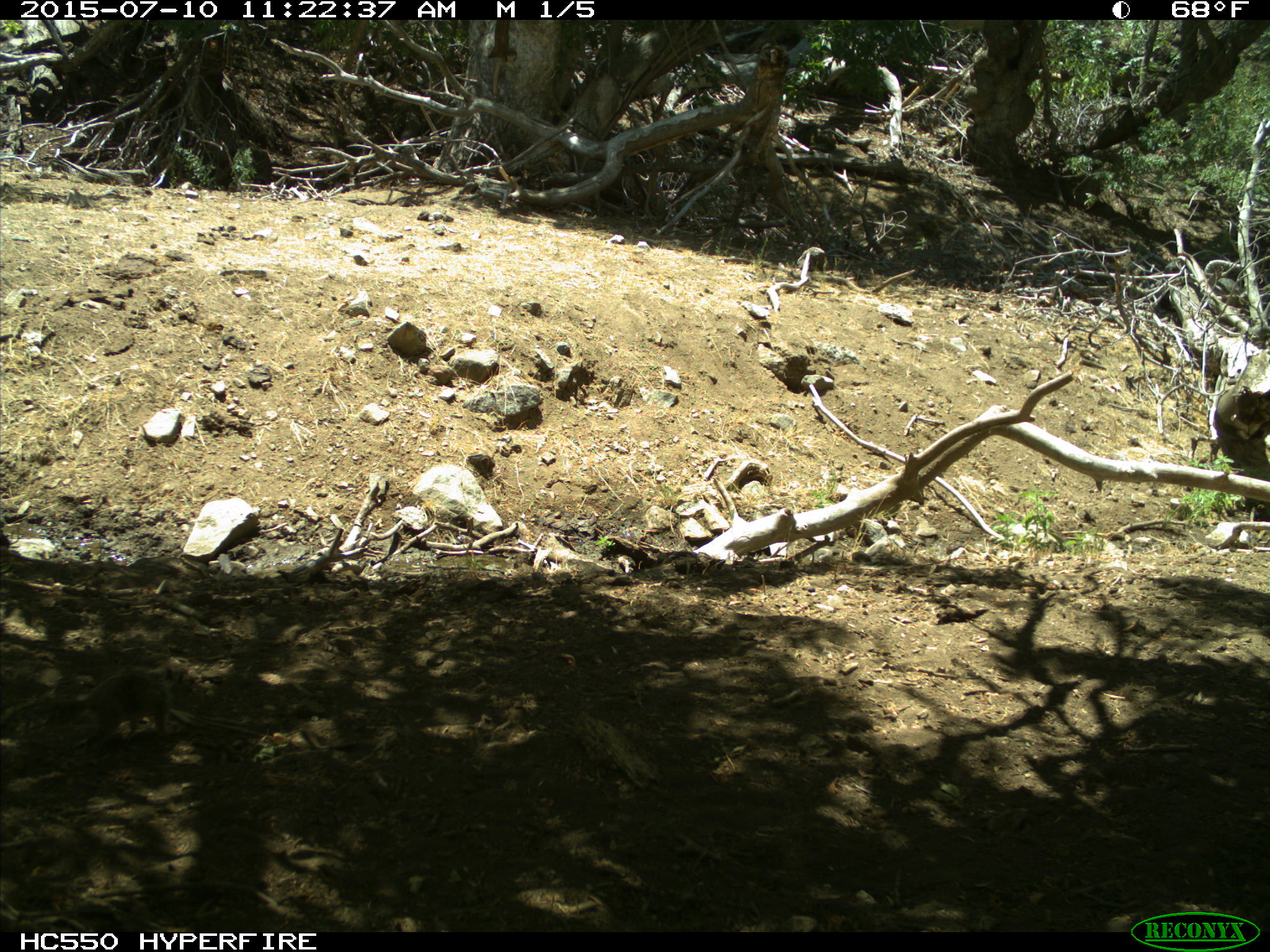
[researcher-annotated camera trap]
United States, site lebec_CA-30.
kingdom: Animalia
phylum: Chordata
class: Mammalia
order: Rodentia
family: Sciuridae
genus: Otospermophilus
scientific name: Otospermophilus beecheyi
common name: california ground squirrel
Otospermophilus beecheyi (california ground squirrel).